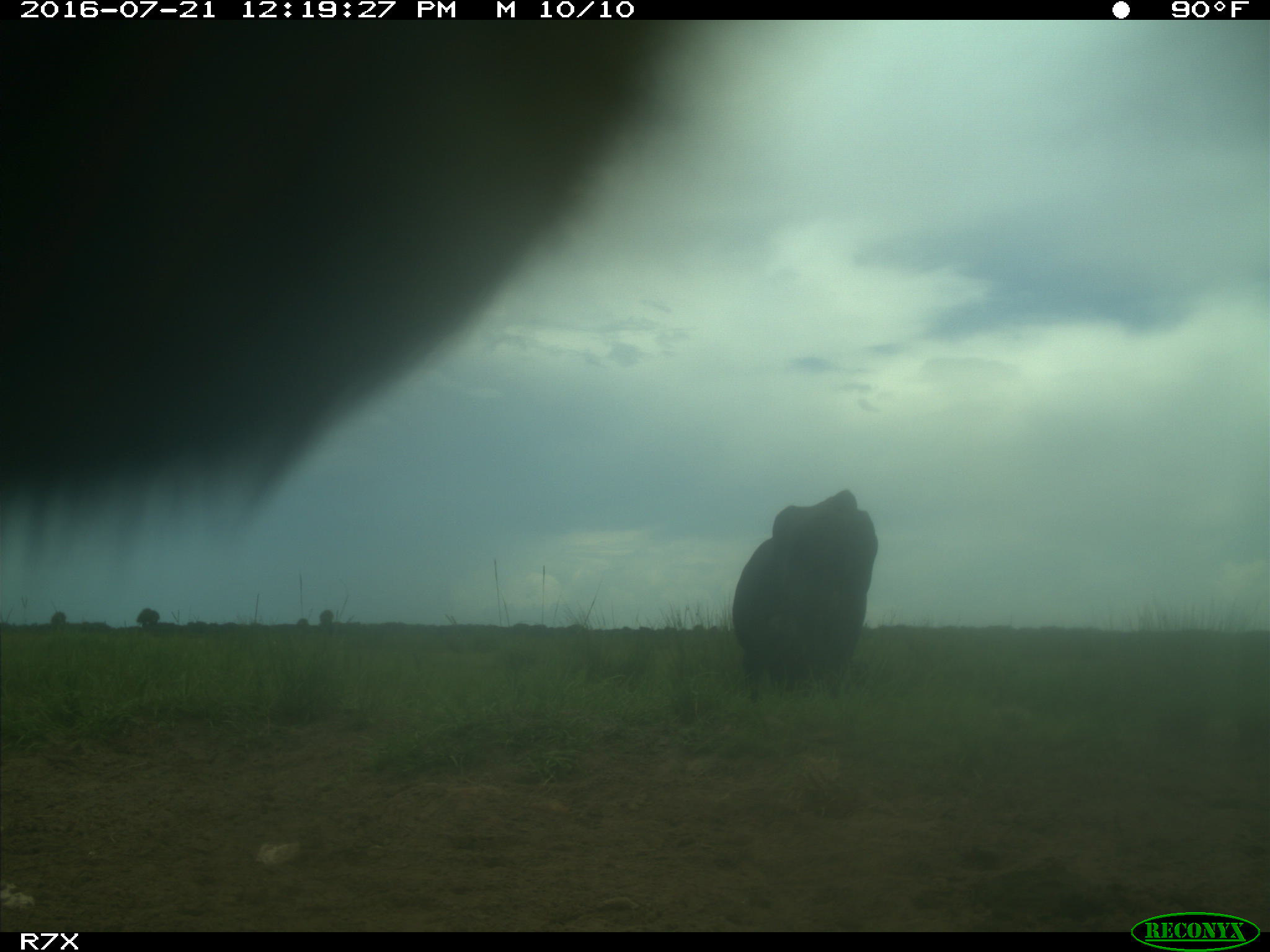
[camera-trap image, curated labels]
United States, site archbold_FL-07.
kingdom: Animalia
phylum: Chordata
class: Mammalia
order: Artiodactyla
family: Bovidae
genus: Bos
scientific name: Bos taurus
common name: domestic cow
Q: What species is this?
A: Bos taurus (domestic cow).